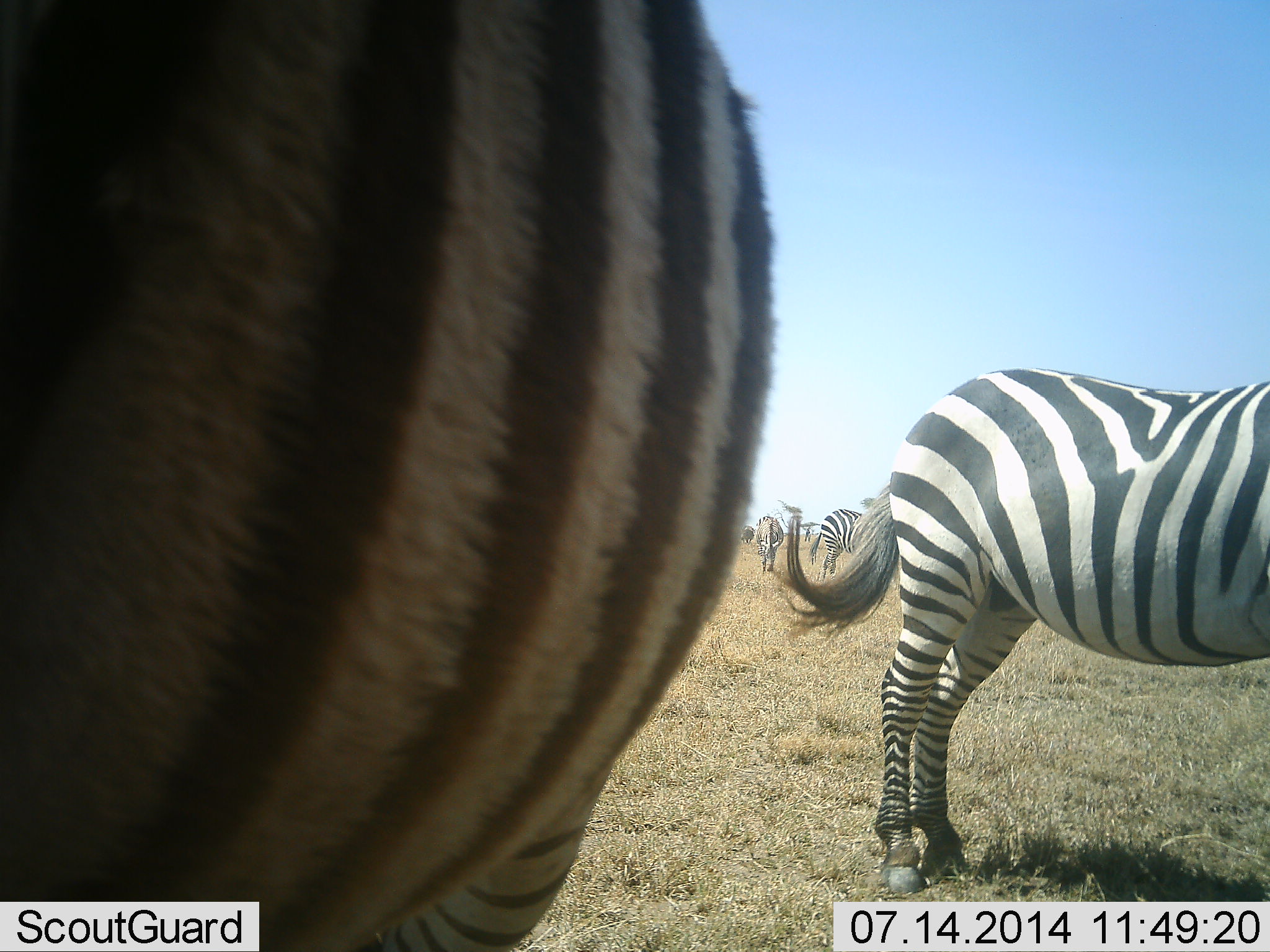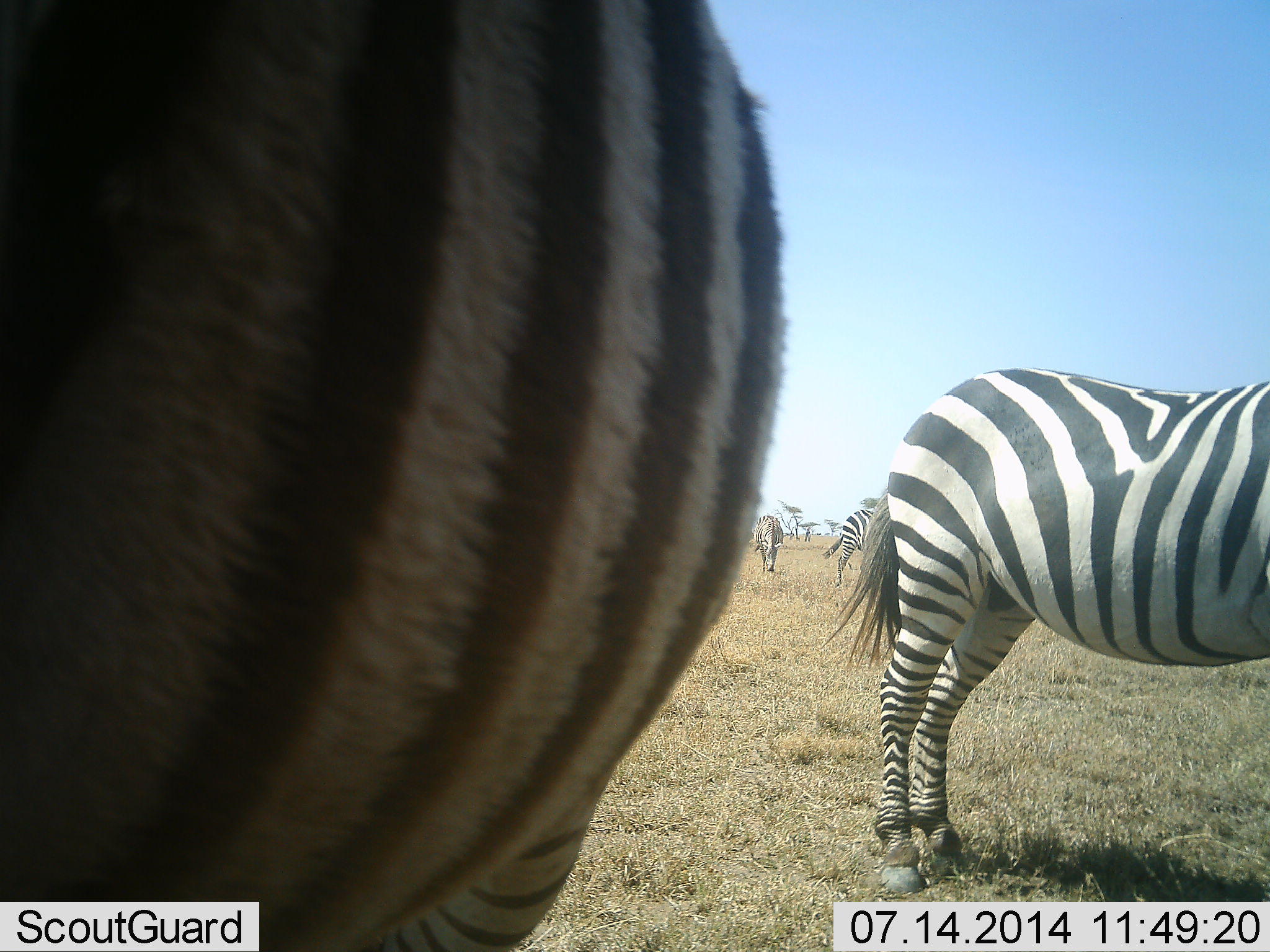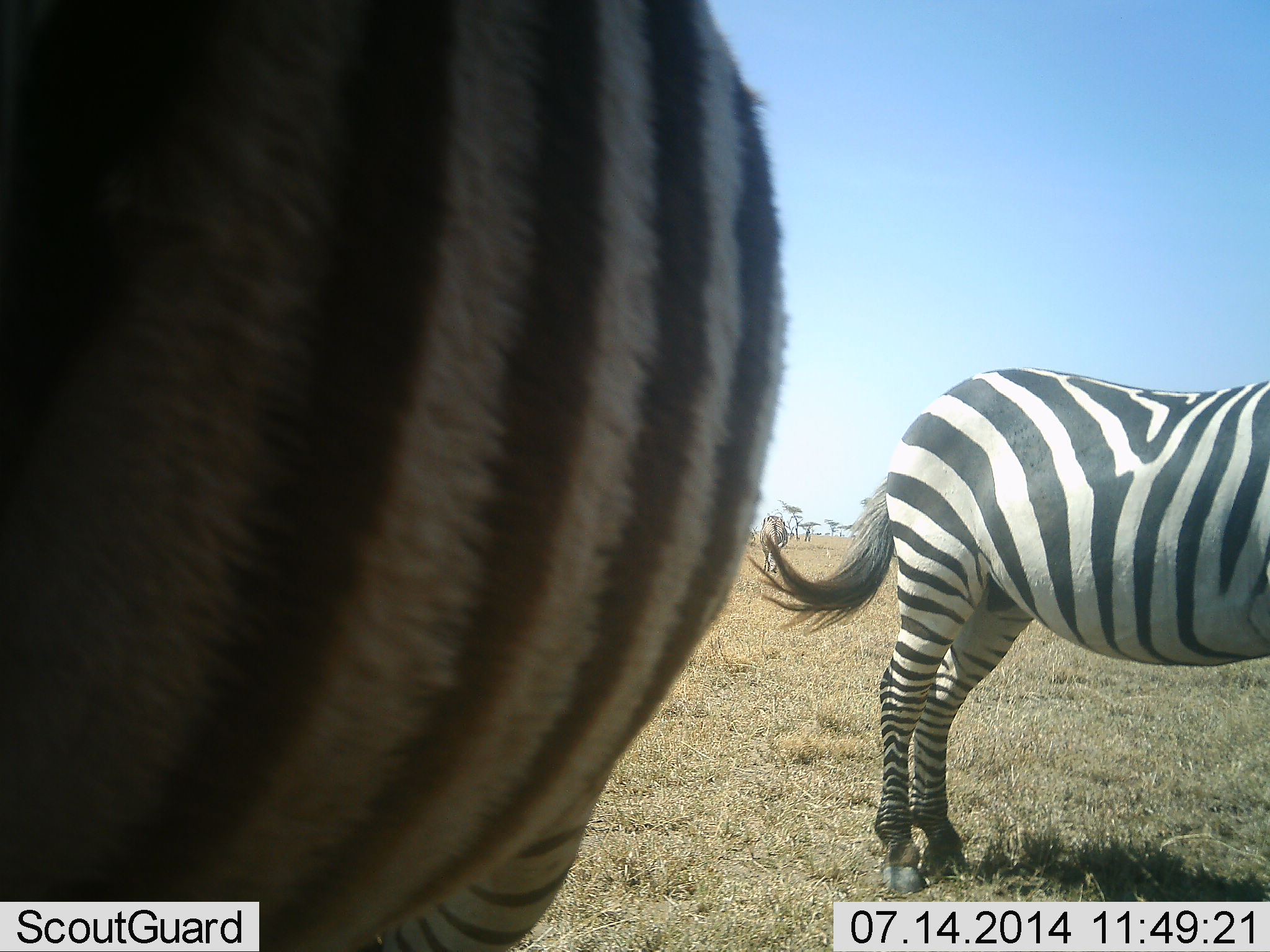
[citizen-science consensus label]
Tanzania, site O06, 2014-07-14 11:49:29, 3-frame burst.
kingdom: Animalia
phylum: Chordata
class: Mammalia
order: Perissodactyla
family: Equidae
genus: Equus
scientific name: Equus quagga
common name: plains zebra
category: zebra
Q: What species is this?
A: Zebra (plains zebra) (Equus quagga).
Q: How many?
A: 4.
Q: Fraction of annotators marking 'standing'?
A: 90%.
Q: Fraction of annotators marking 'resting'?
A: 0%.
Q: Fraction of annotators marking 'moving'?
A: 40%.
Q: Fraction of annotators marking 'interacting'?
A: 0%.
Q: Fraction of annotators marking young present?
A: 0%.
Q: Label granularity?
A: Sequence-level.